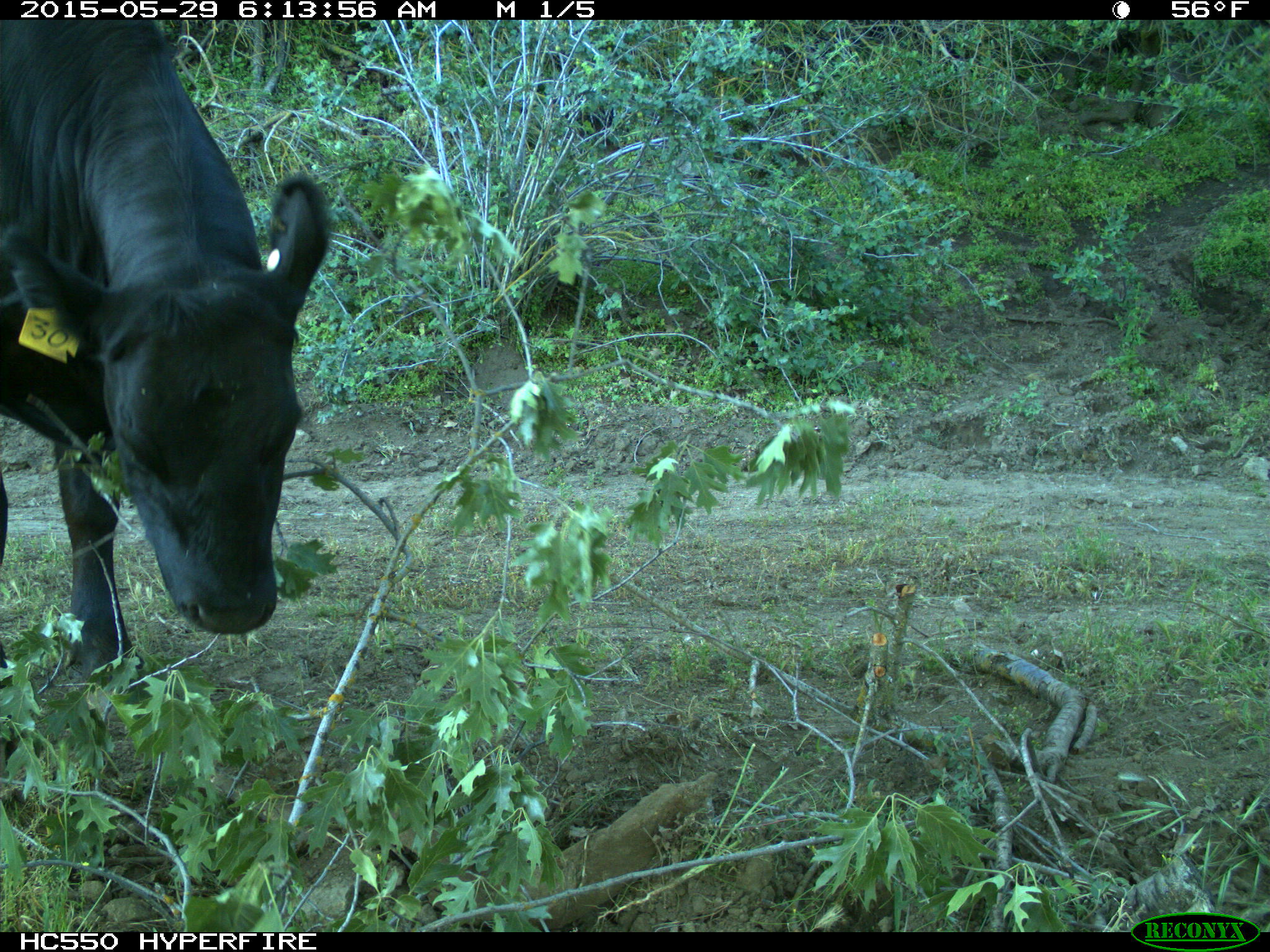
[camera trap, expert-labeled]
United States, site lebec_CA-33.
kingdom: Animalia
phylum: Chordata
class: Mammalia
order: Artiodactyla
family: Bovidae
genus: Bos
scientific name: Bos taurus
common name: domestic cow